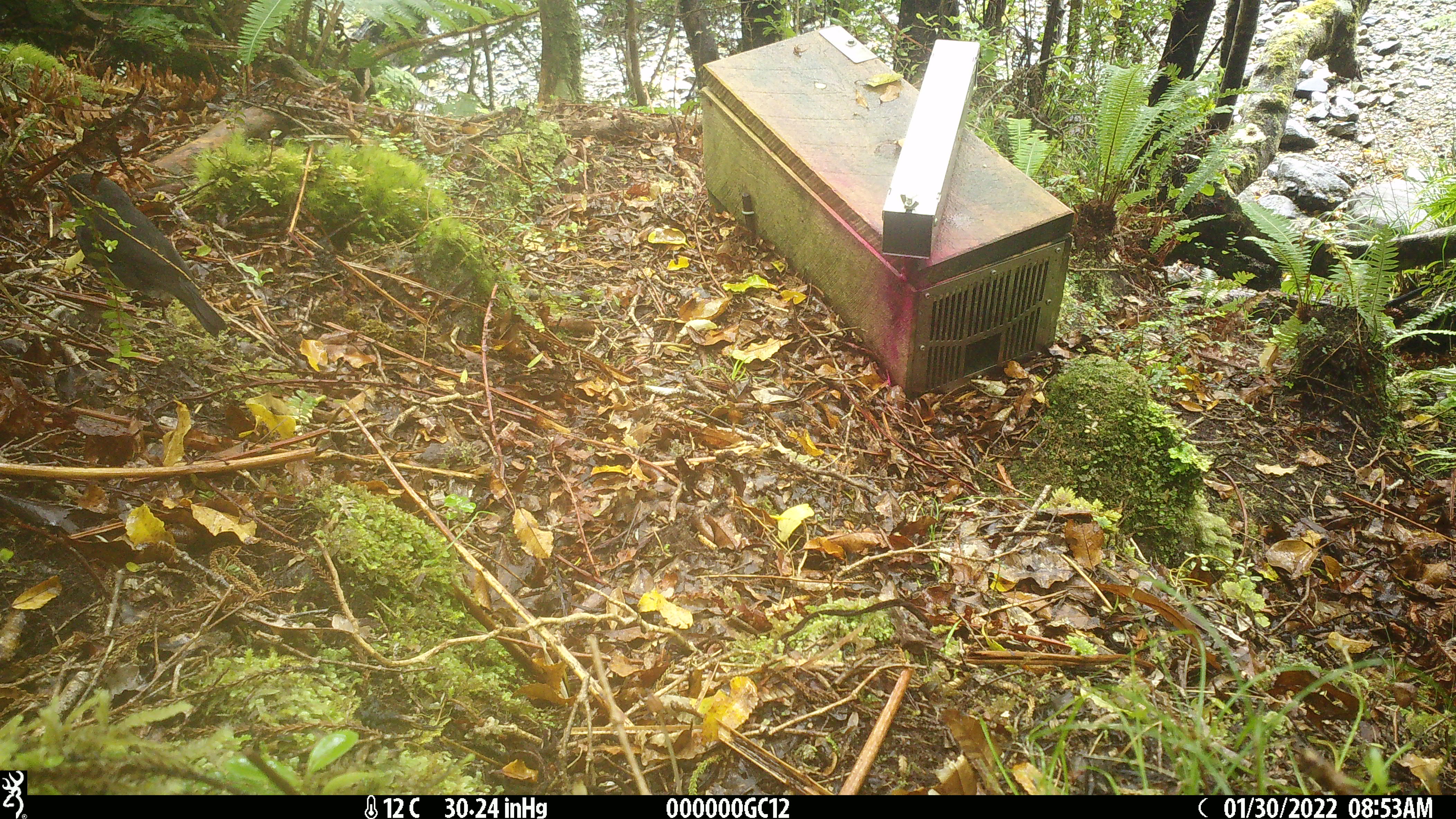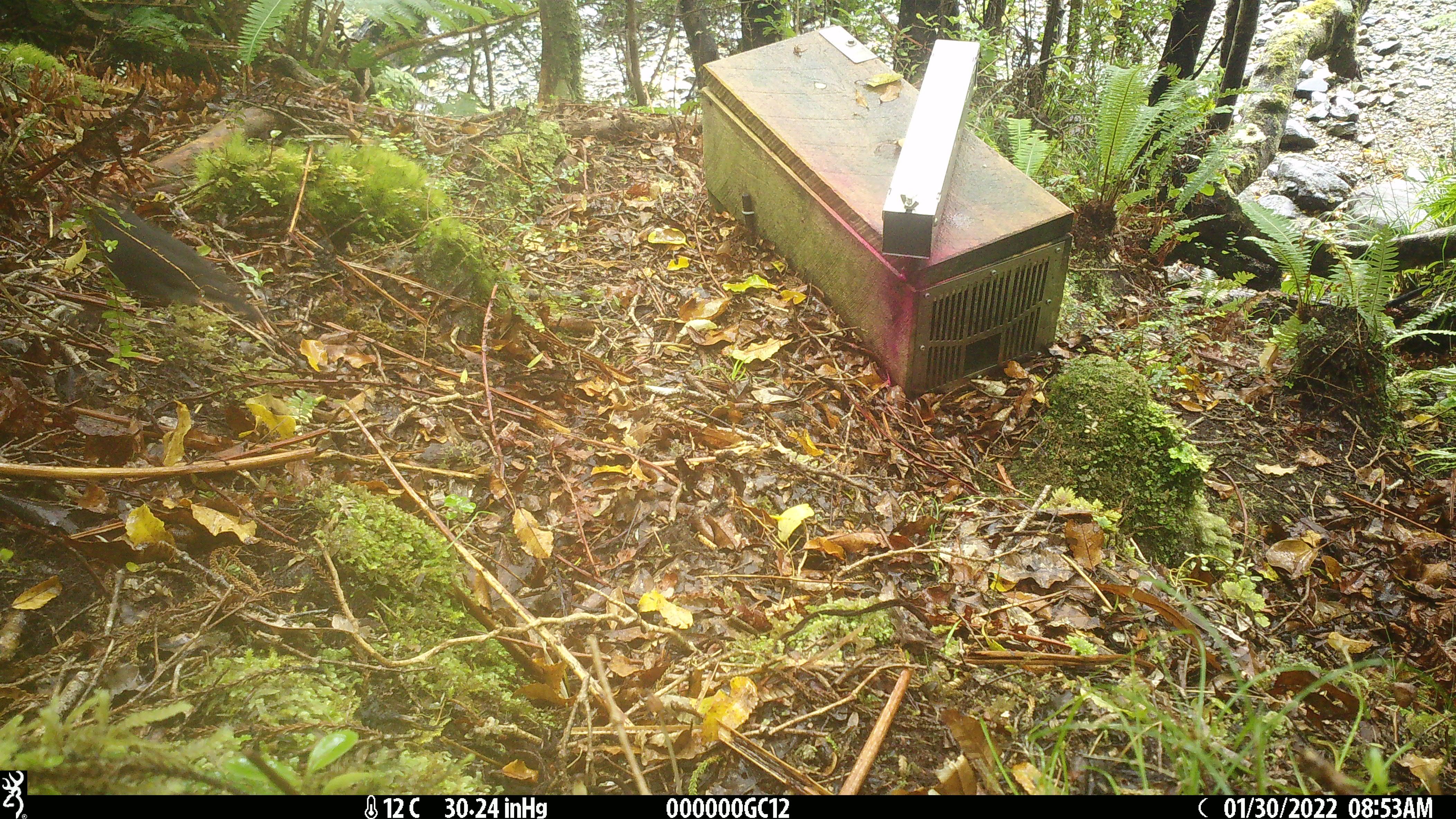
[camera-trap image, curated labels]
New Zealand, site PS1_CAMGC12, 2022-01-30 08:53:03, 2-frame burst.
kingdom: Animalia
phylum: Chordata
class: Aves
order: Passeriformes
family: Petroicidae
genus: Petroica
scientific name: Petroica australis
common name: new zealand robin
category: robin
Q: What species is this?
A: Robin (new zealand robin) (Petroica australis).